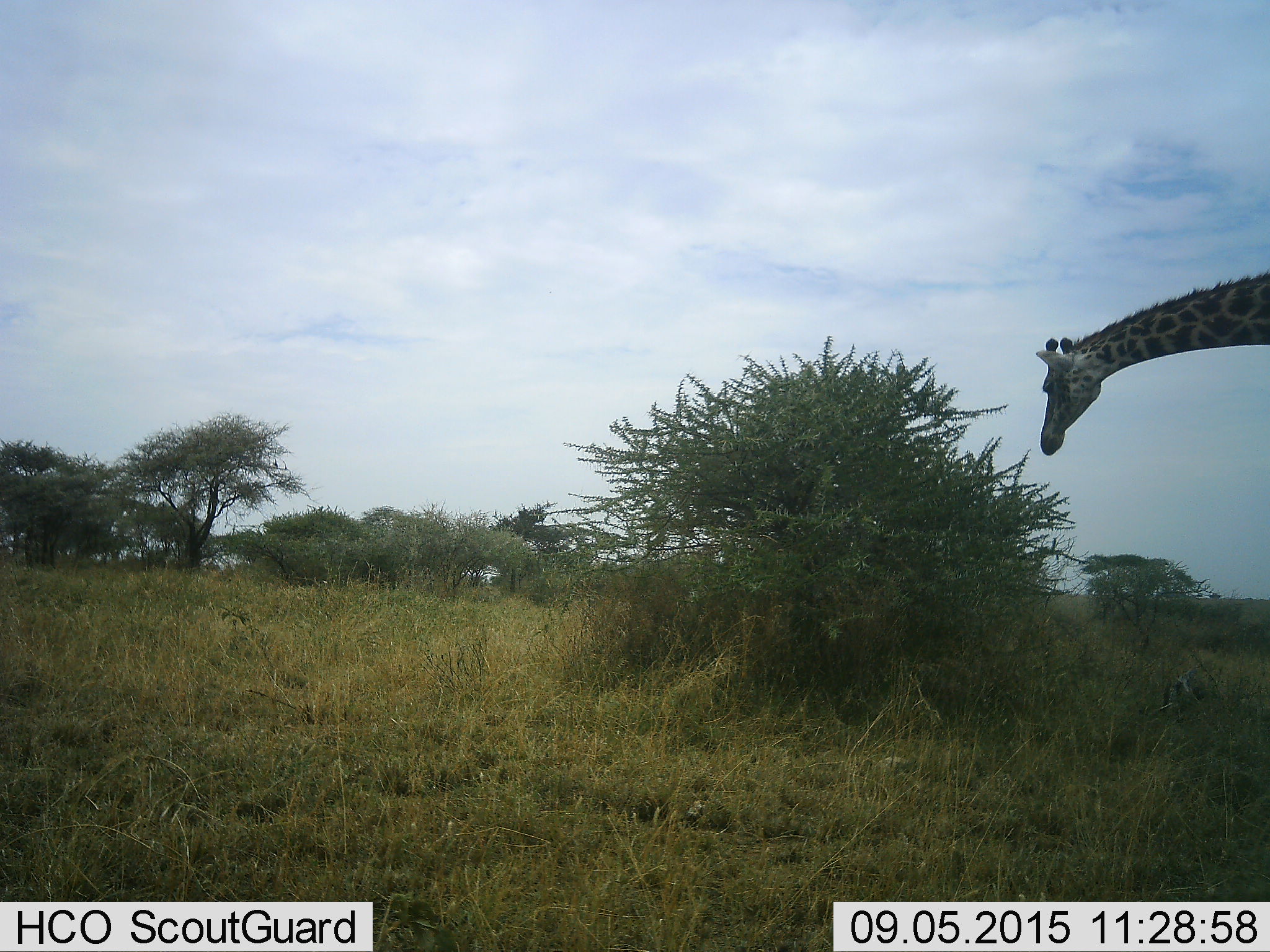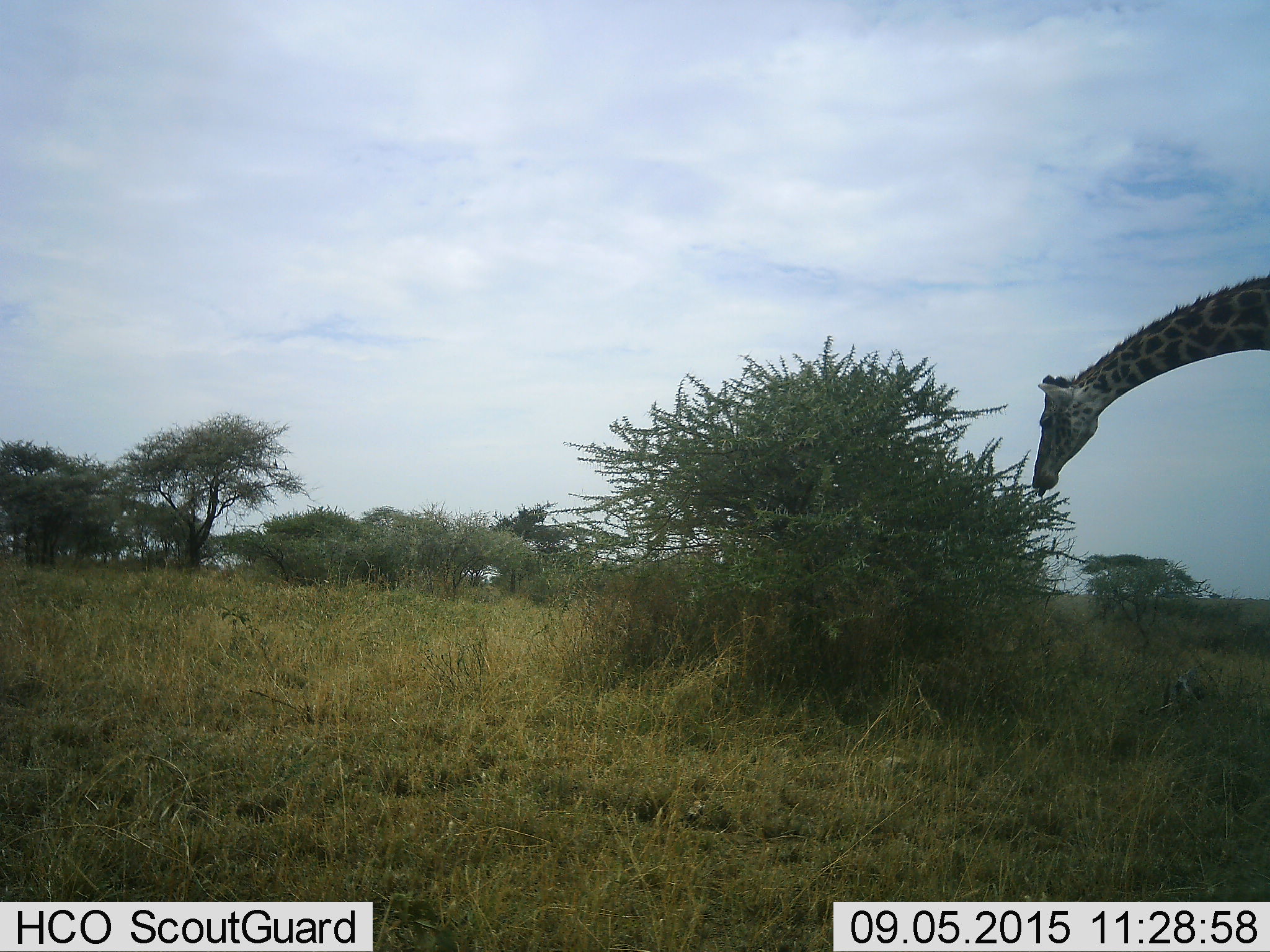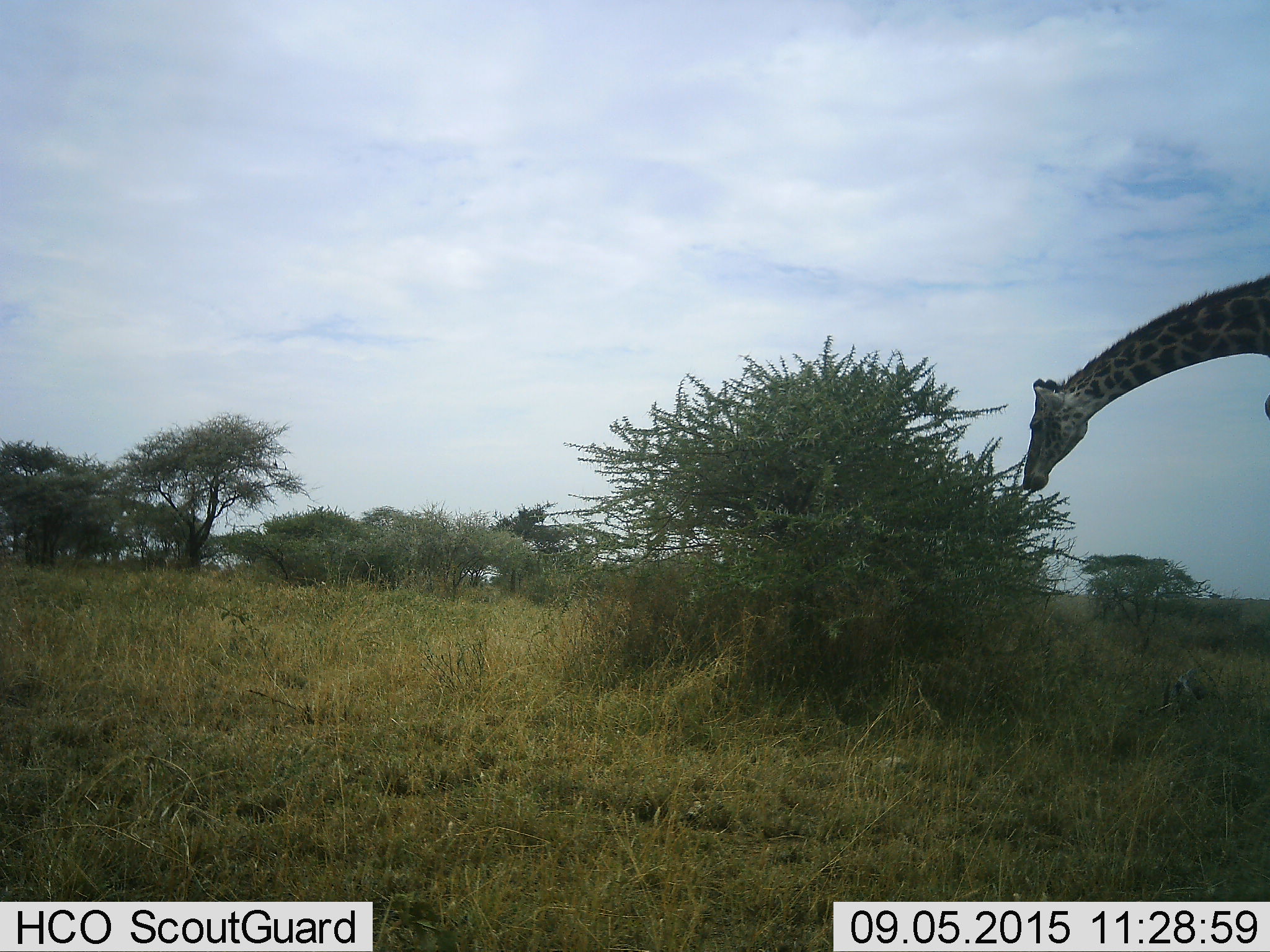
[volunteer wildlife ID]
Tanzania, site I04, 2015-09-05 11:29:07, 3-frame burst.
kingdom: Animalia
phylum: Chordata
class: Mammalia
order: Artiodactyla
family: Giraffidae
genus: Giraffa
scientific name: Giraffa camelopardalis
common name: giraffe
Giraffe (Giraffa camelopardalis), count 1. Behavior (volunteer vote fractions): standing 10%, resting 0%, moving 0%, interacting 0%. Young present (vote fraction): 0%. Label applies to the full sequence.